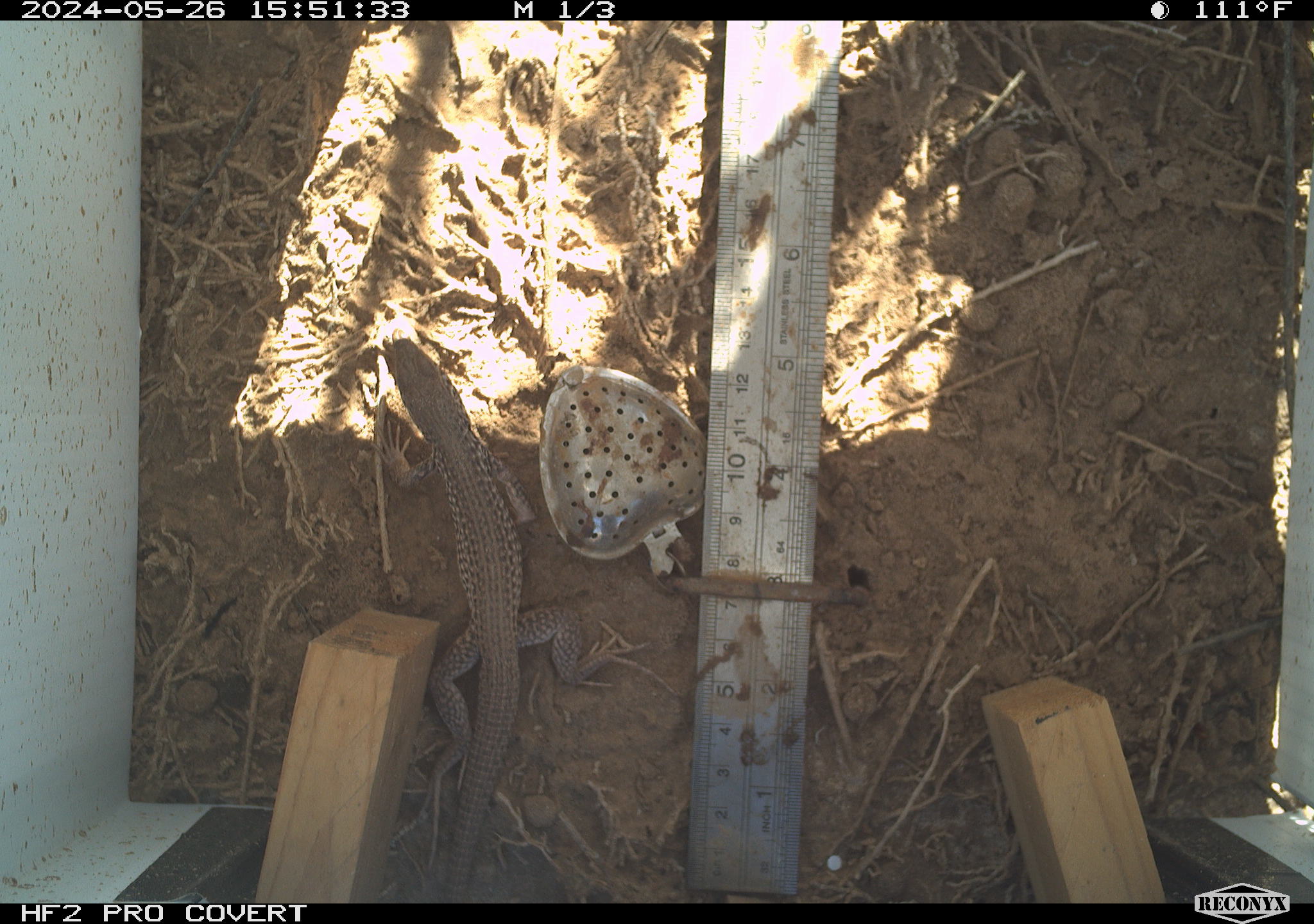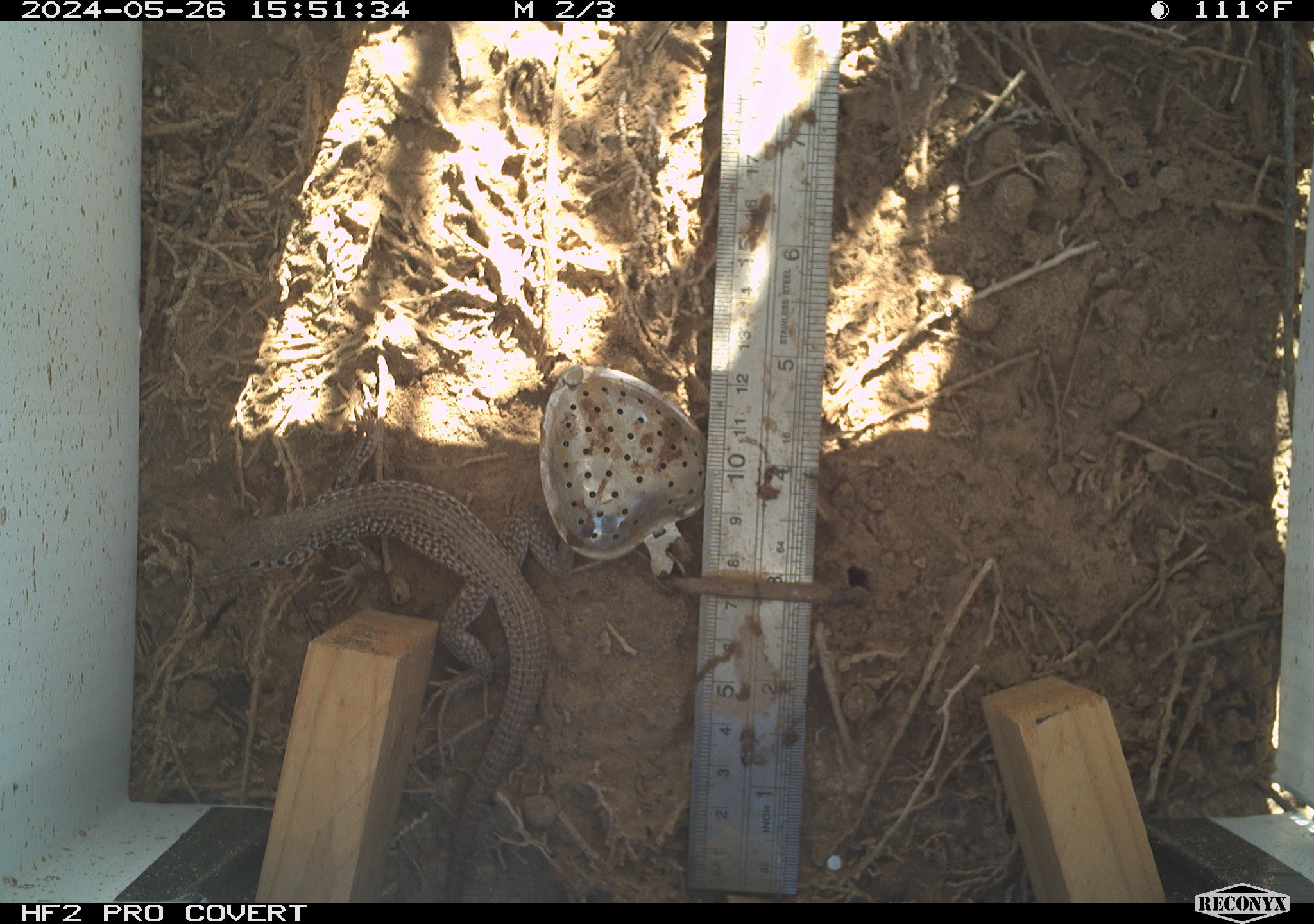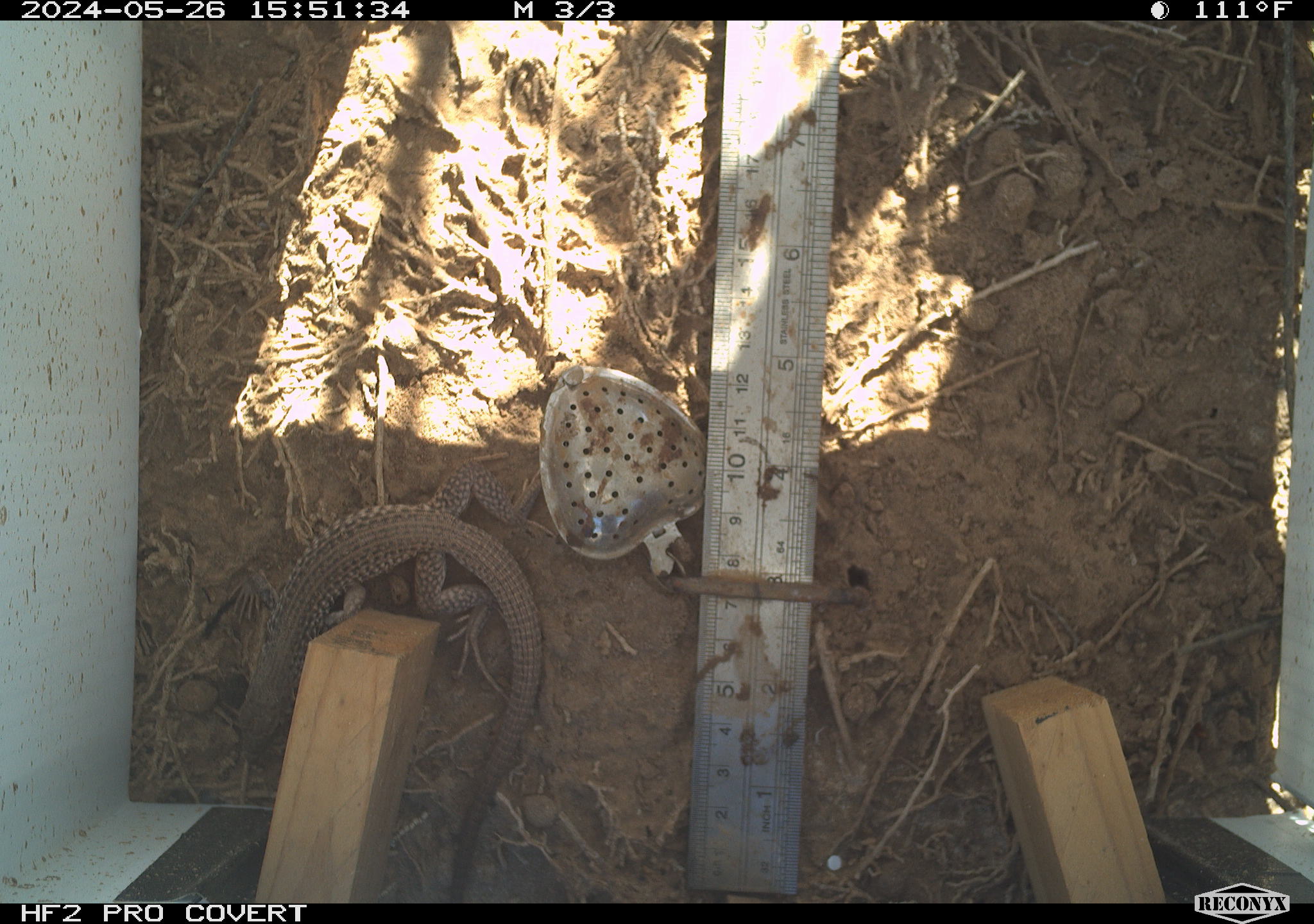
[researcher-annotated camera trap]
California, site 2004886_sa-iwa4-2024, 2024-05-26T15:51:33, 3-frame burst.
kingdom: Animalia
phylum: Chordata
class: Reptilia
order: Squamata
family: Teiidae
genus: Aspidoscelis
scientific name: Aspidoscelis tigris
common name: western whiptail